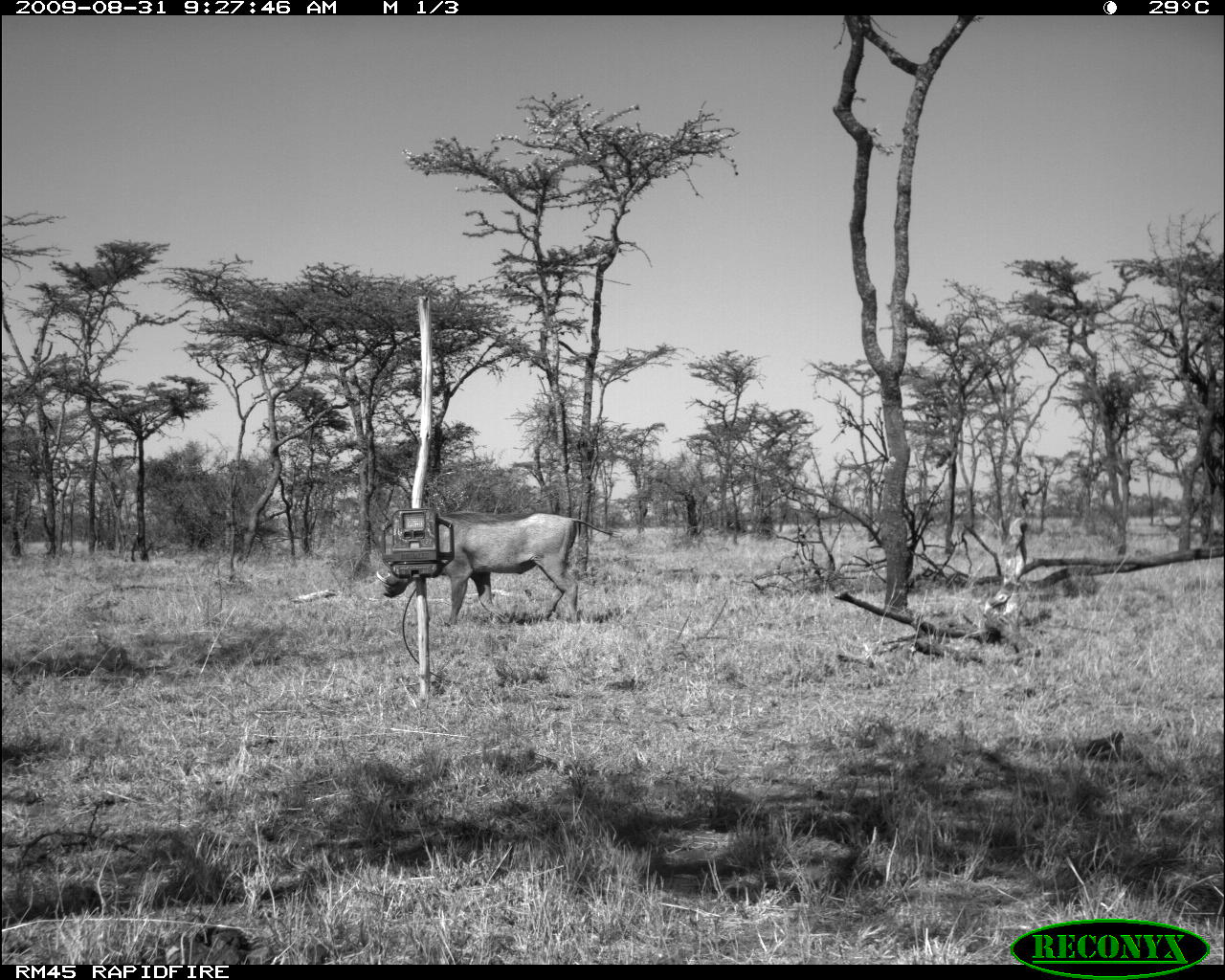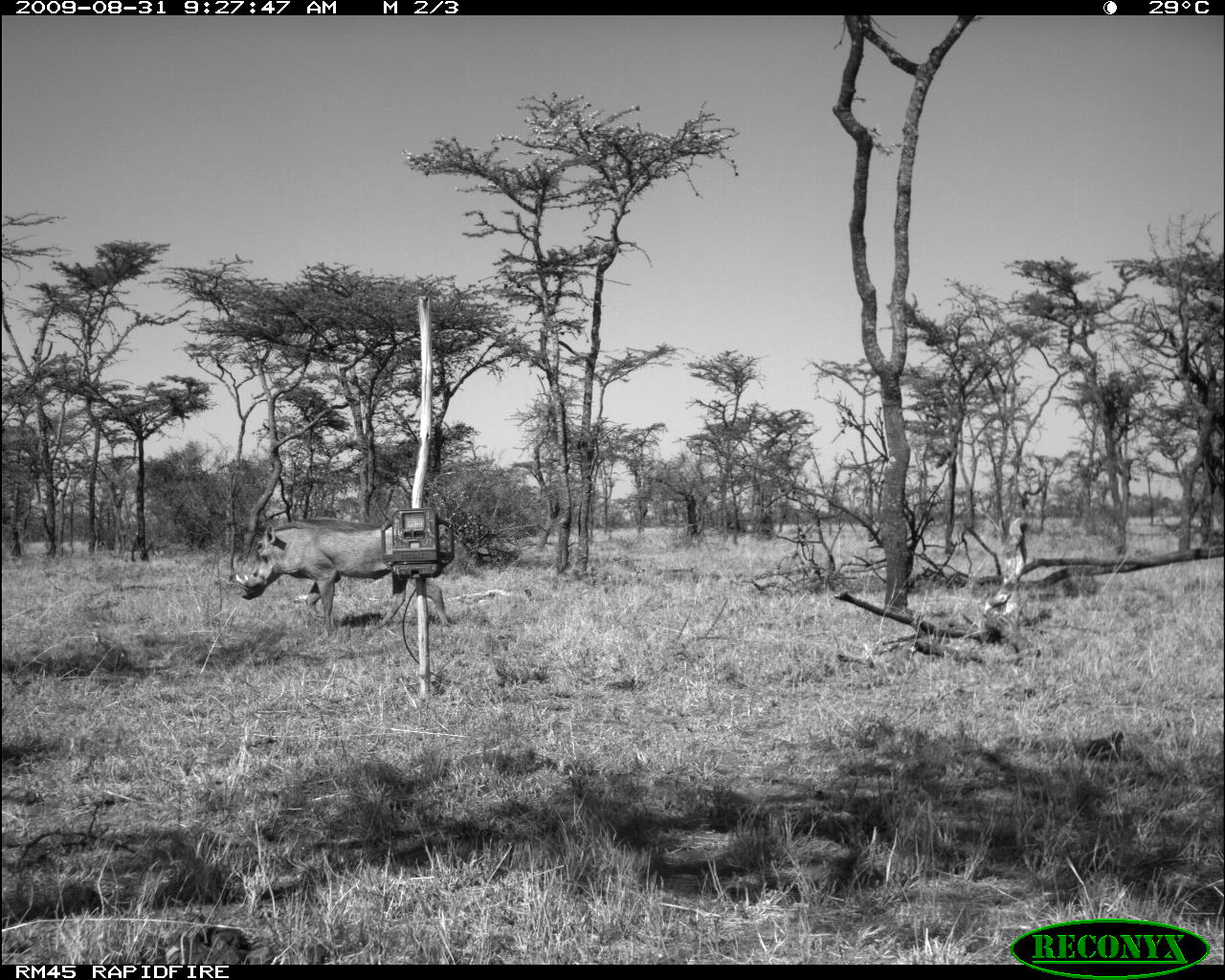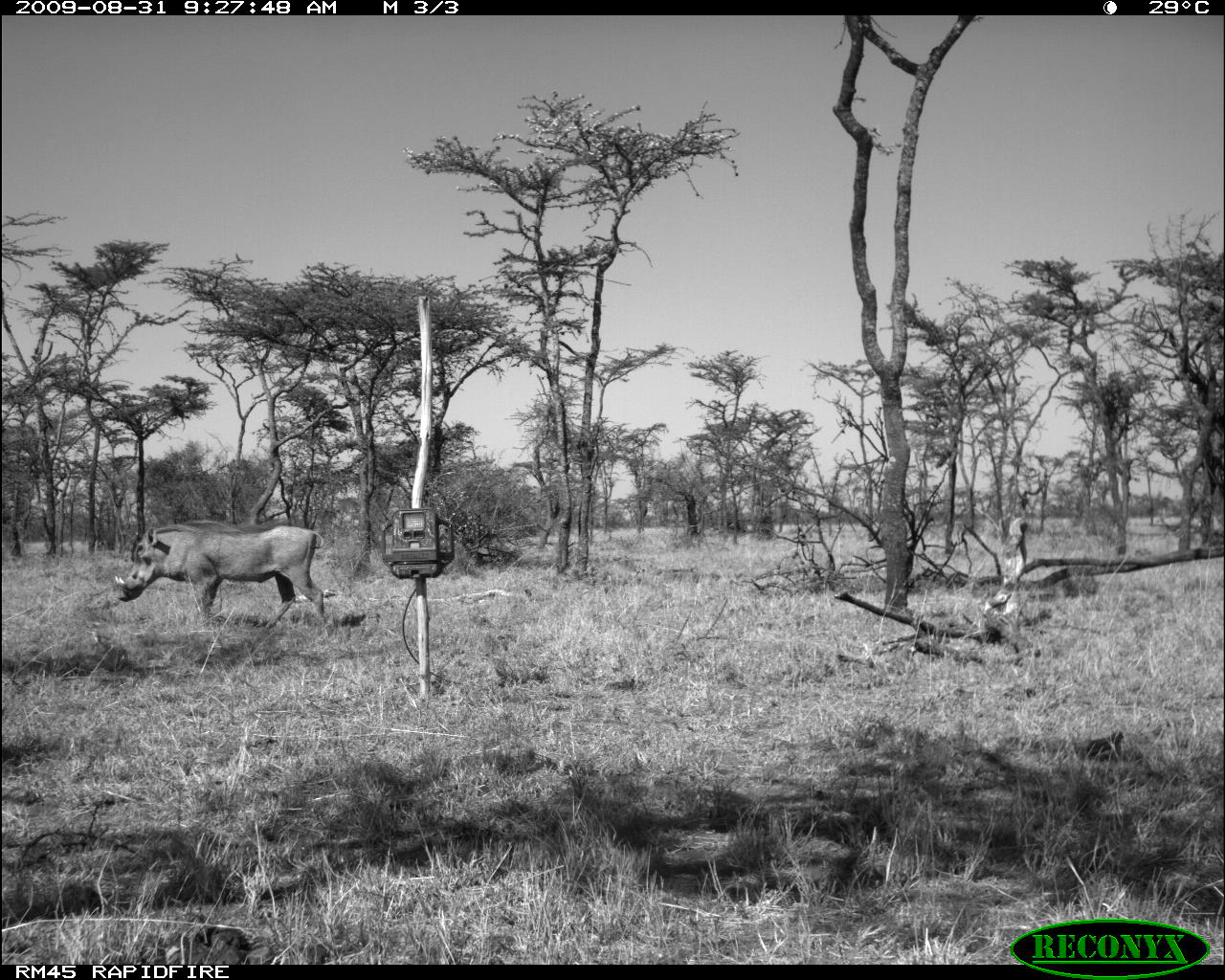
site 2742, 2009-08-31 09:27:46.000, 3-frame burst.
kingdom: Animalia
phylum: Chordata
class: Mammalia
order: Artiodactyla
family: Suidae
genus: Phacochoerus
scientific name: Phacochoerus africanus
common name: common warthog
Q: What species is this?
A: Phacochoerus africanus (common warthog).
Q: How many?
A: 1.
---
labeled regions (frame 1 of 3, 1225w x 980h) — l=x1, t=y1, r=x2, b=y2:
phacochoerus africanus: l=375, t=507, r=613, b=626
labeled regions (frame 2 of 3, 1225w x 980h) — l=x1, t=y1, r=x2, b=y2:
phacochoerus africanus: l=234, t=517, r=451, b=637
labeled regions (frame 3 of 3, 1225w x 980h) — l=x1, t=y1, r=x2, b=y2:
phacochoerus africanus: l=113, t=520, r=327, b=630